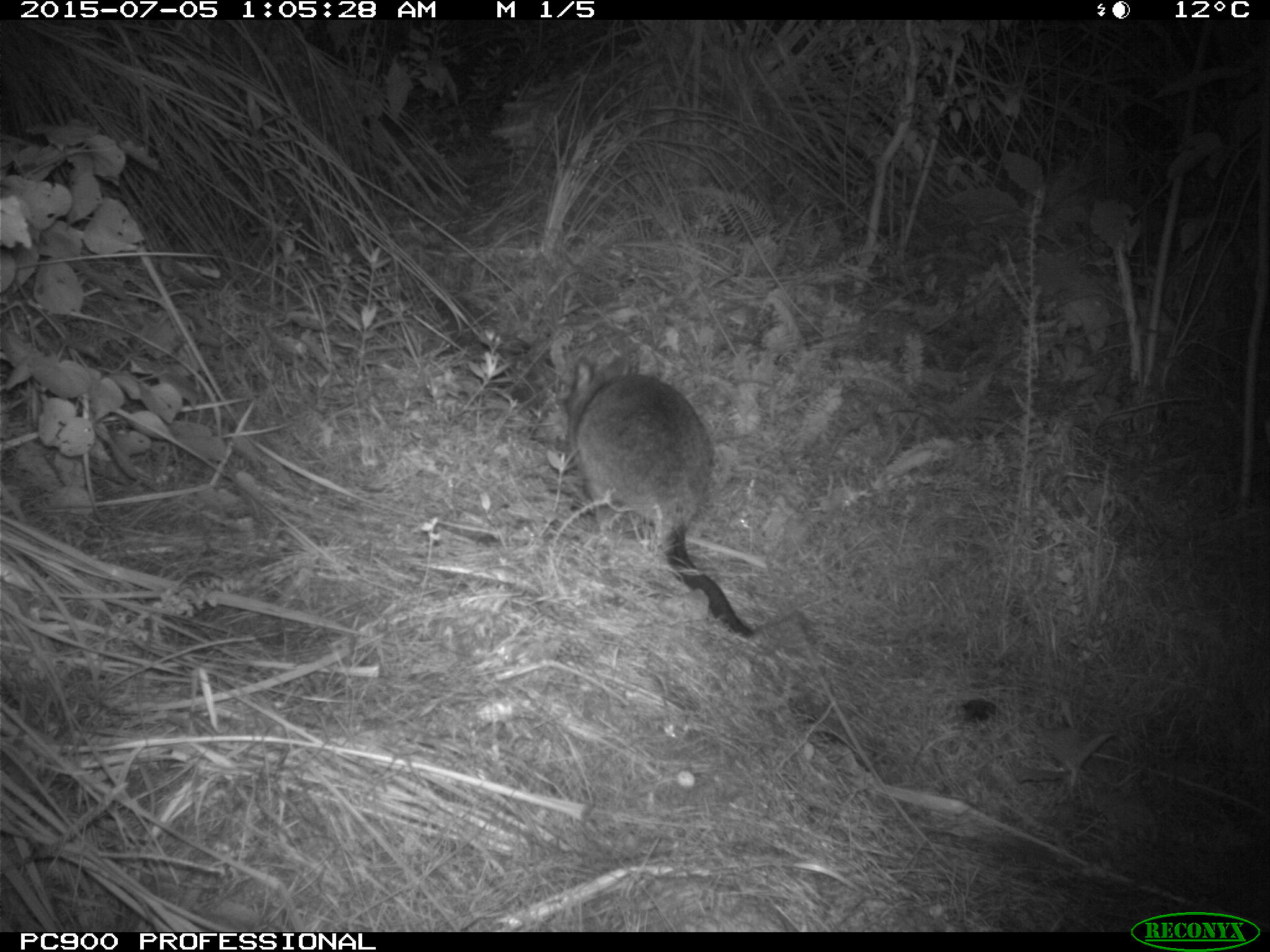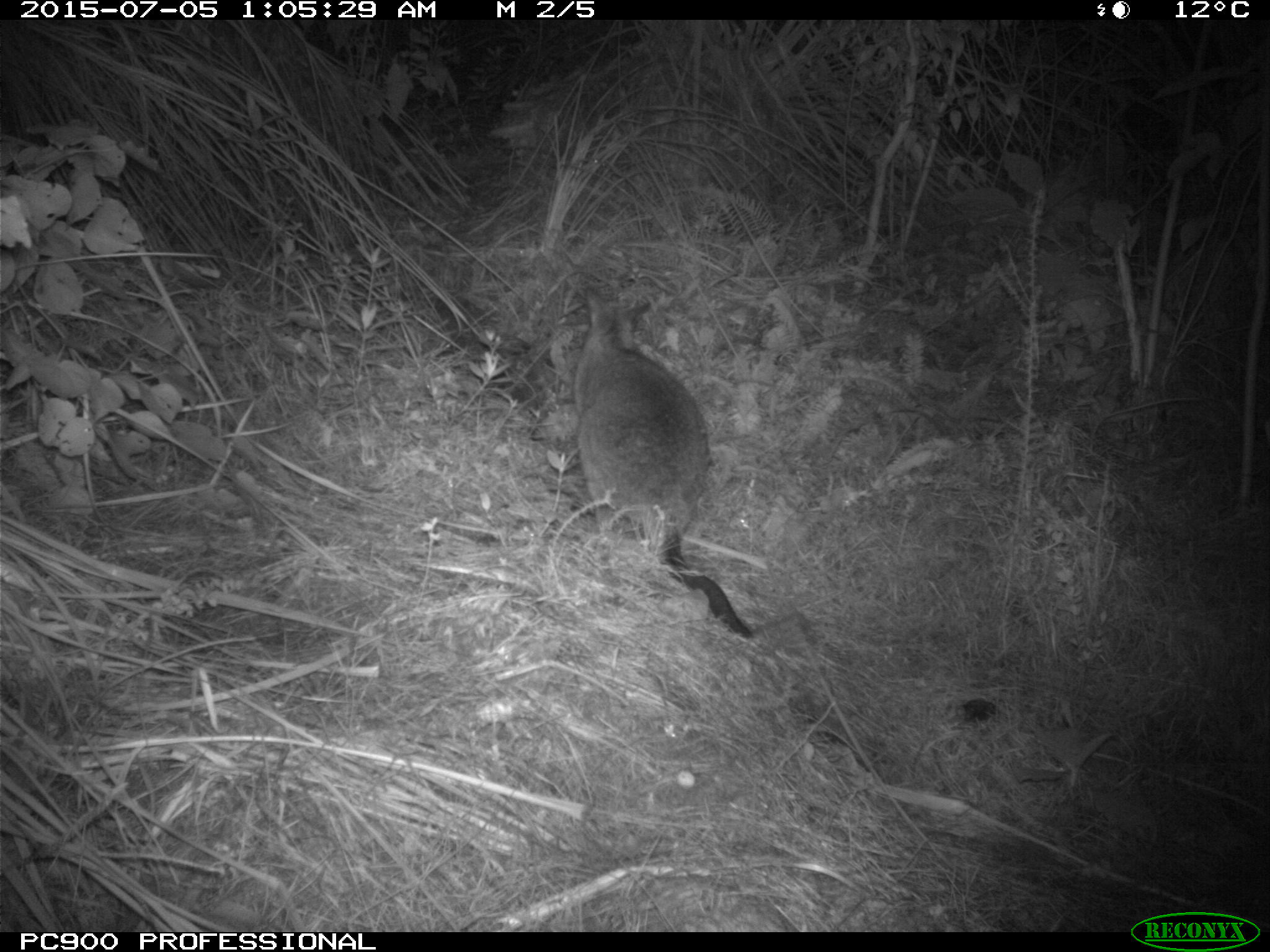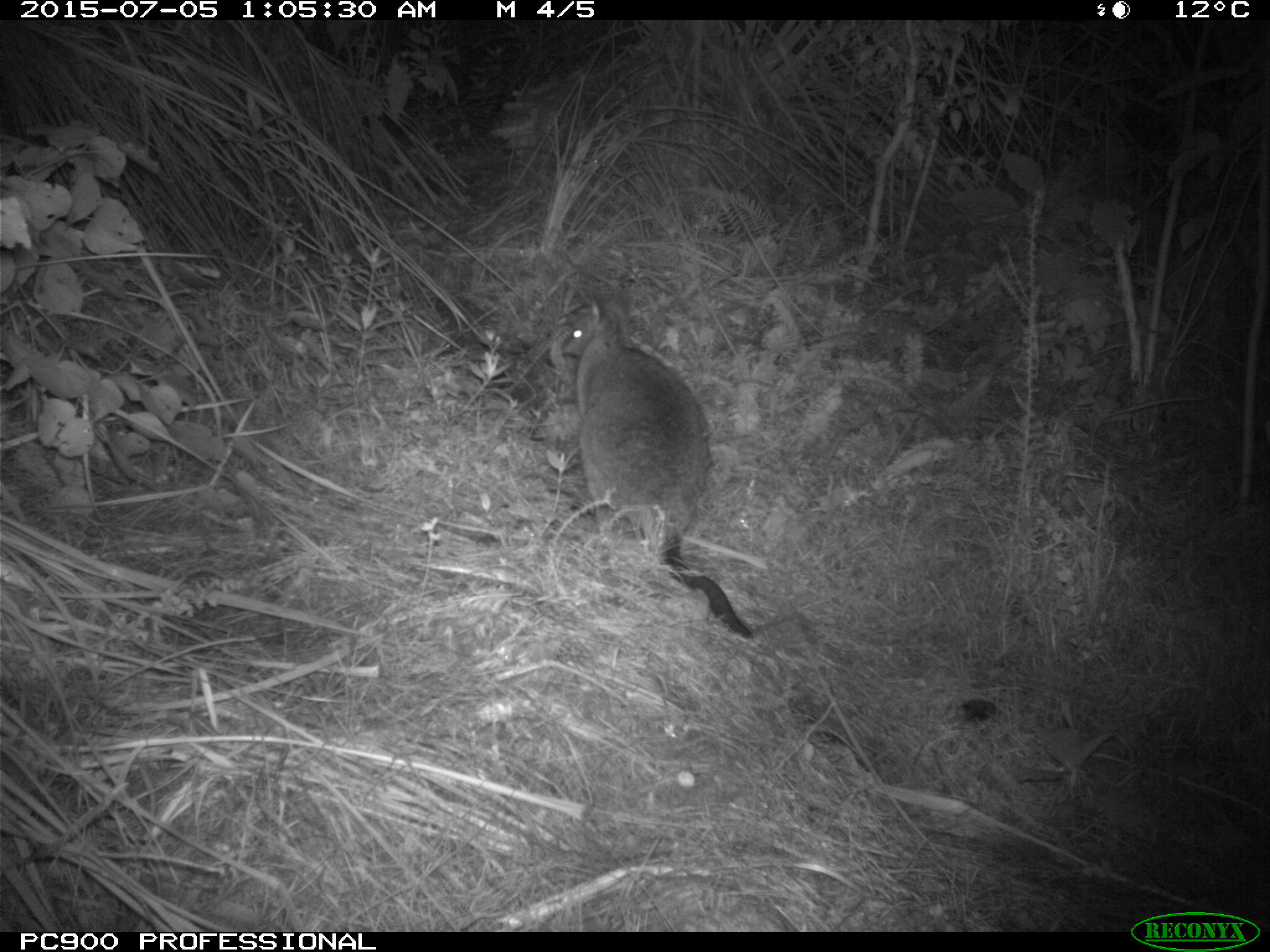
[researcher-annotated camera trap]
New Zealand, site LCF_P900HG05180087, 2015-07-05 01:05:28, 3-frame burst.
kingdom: Animalia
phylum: Chordata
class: Mammalia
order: Diprotodontia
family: Macropodidae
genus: Notamacropus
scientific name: Notamacropus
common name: wallaby